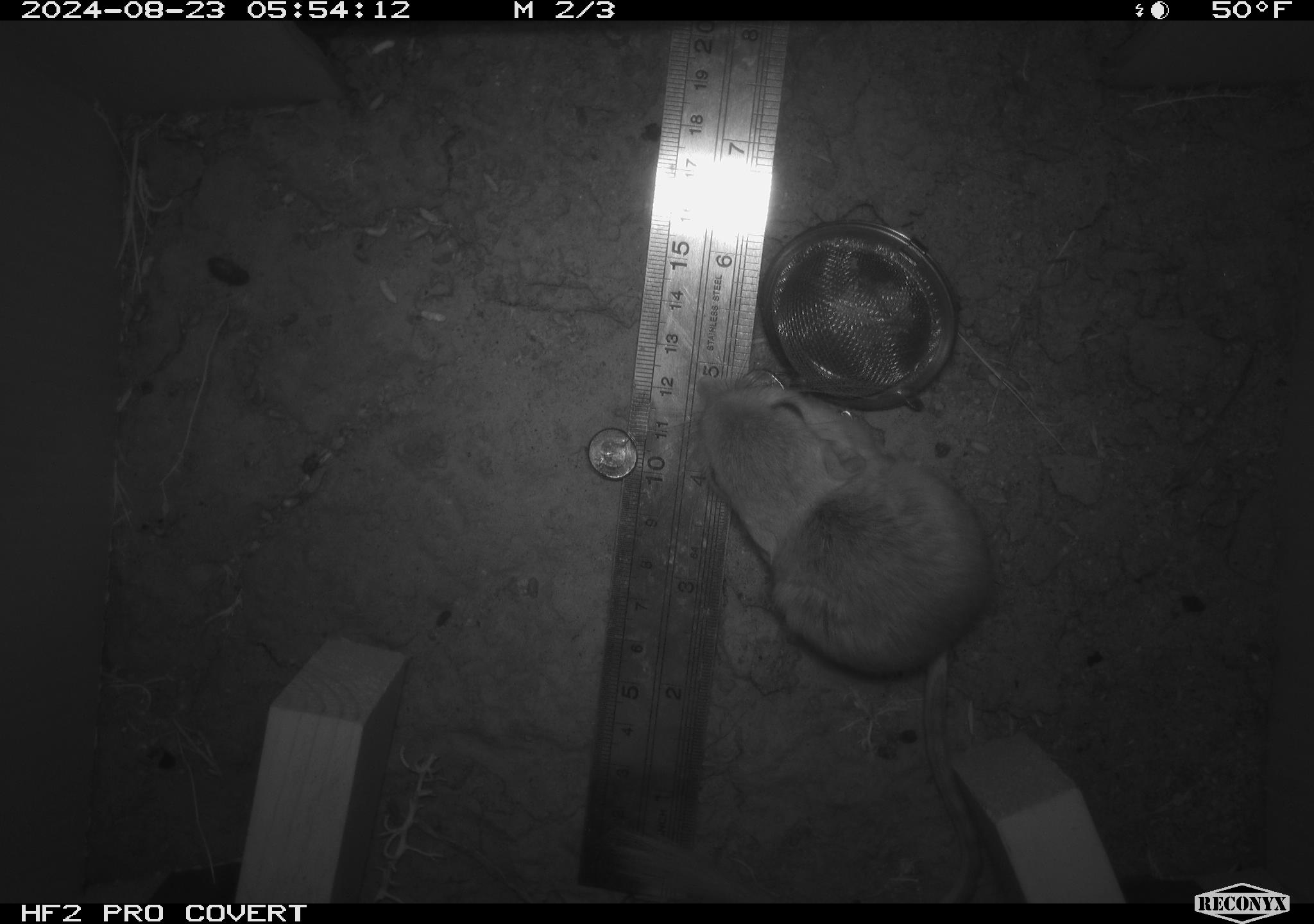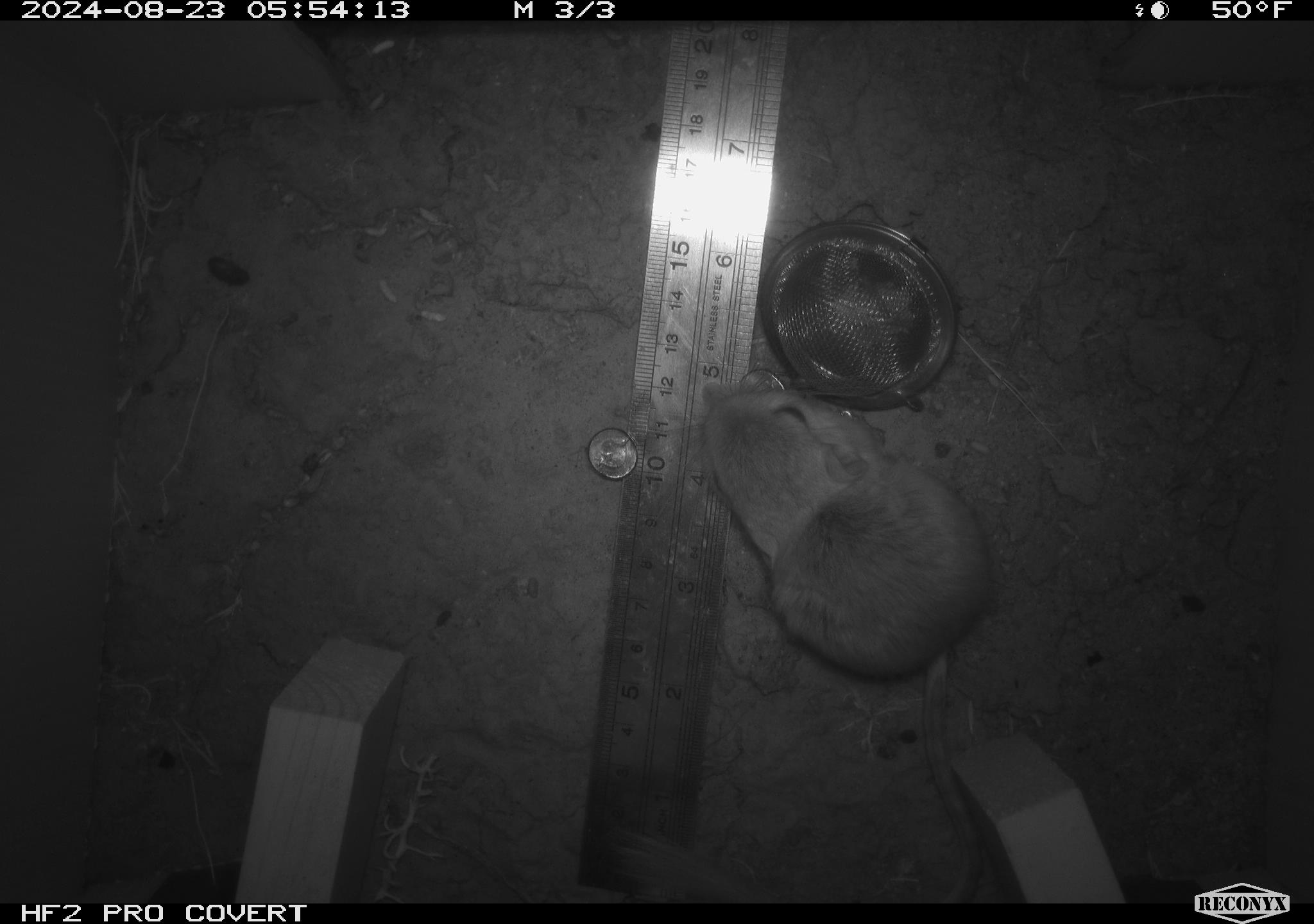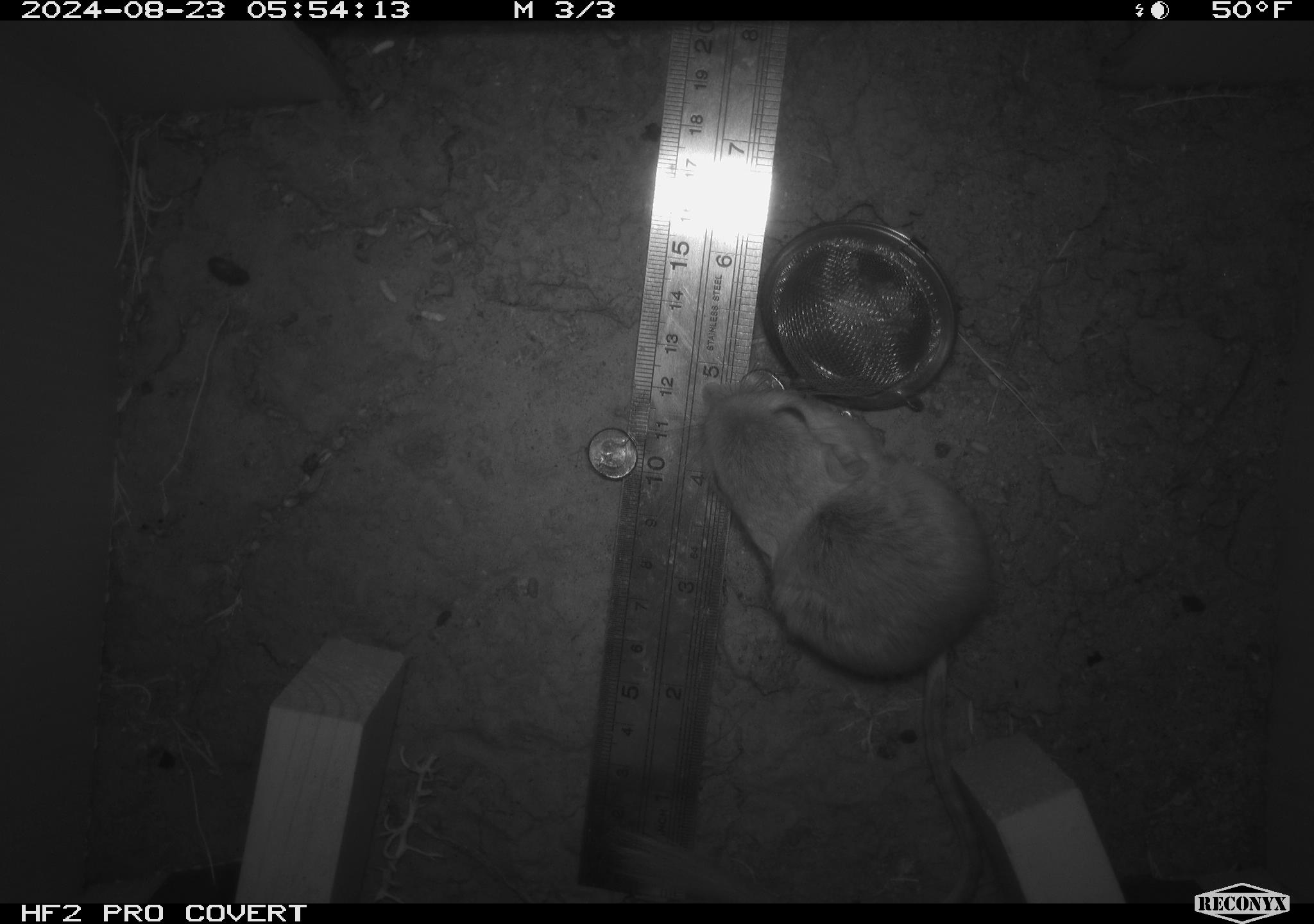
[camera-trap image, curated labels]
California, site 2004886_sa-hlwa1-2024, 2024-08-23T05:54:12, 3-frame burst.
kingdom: Animalia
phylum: Chordata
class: Mammalia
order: Rodentia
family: Heteromyidae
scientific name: Heteromyidae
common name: kangaroo rats and pocket mice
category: heteromyidae family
Heteromyidae family (kangaroo rats and pocket mice) (Heteromyidae).